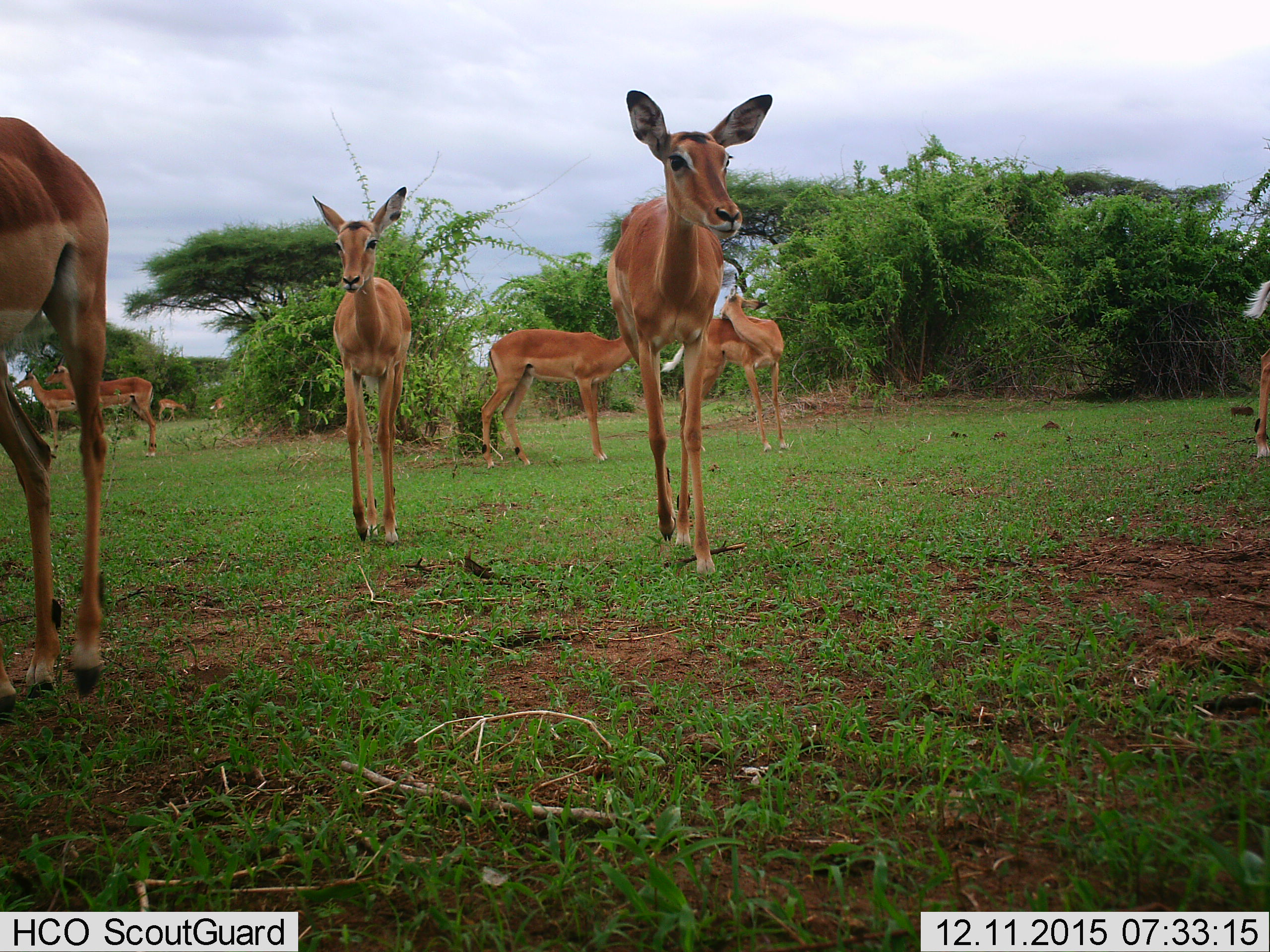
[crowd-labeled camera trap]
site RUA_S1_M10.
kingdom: Animalia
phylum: Chordata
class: Mammalia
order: Artiodactyla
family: Bovidae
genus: Aepyceros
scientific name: Aepyceros melampus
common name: impala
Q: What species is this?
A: Impala (Aepyceros melampus).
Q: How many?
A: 10.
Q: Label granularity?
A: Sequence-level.